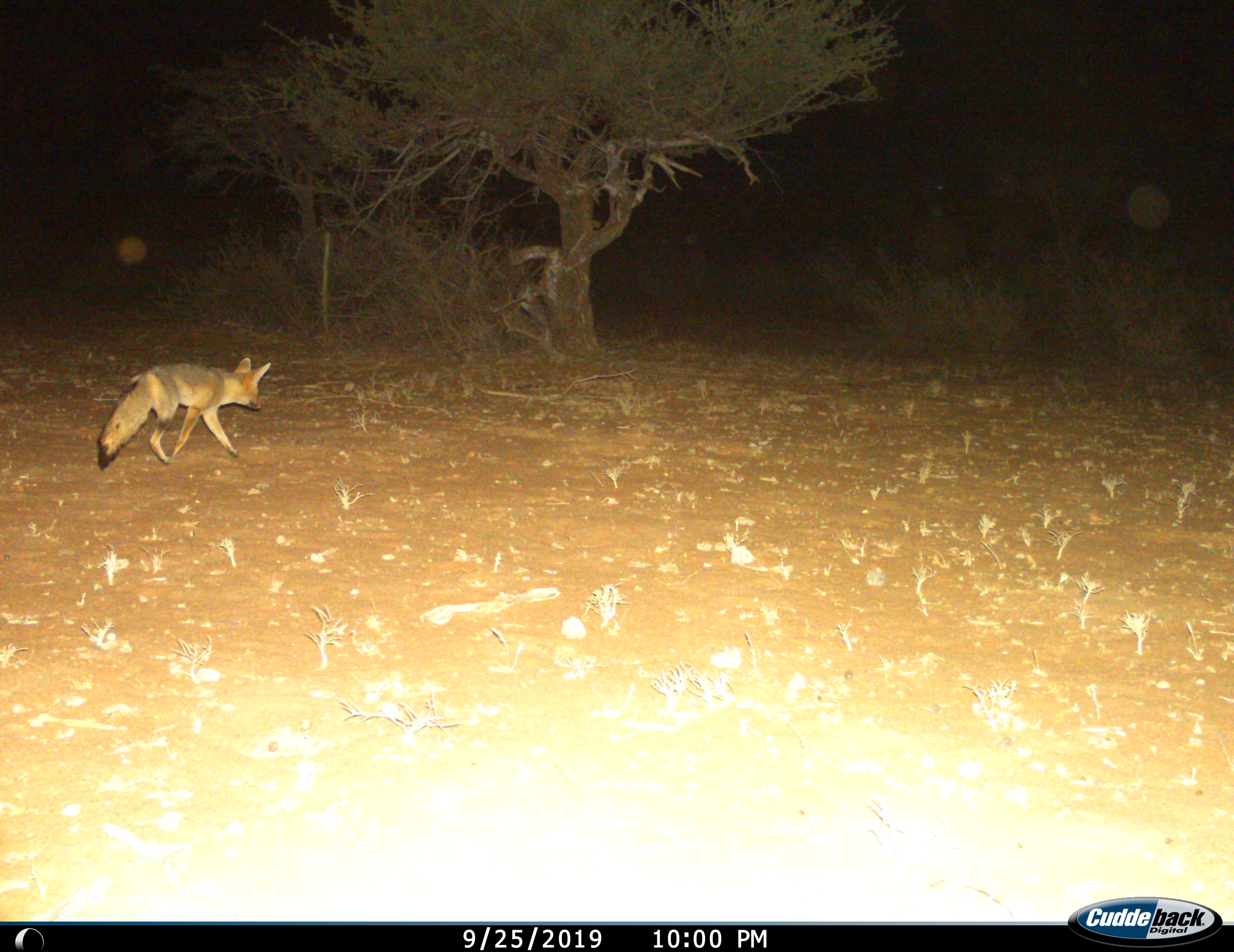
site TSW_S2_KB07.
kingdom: Animalia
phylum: Chordata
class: Mammalia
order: Carnivora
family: Canidae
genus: Vulpes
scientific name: Vulpes chama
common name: cape fox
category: foxcape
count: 1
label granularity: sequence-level